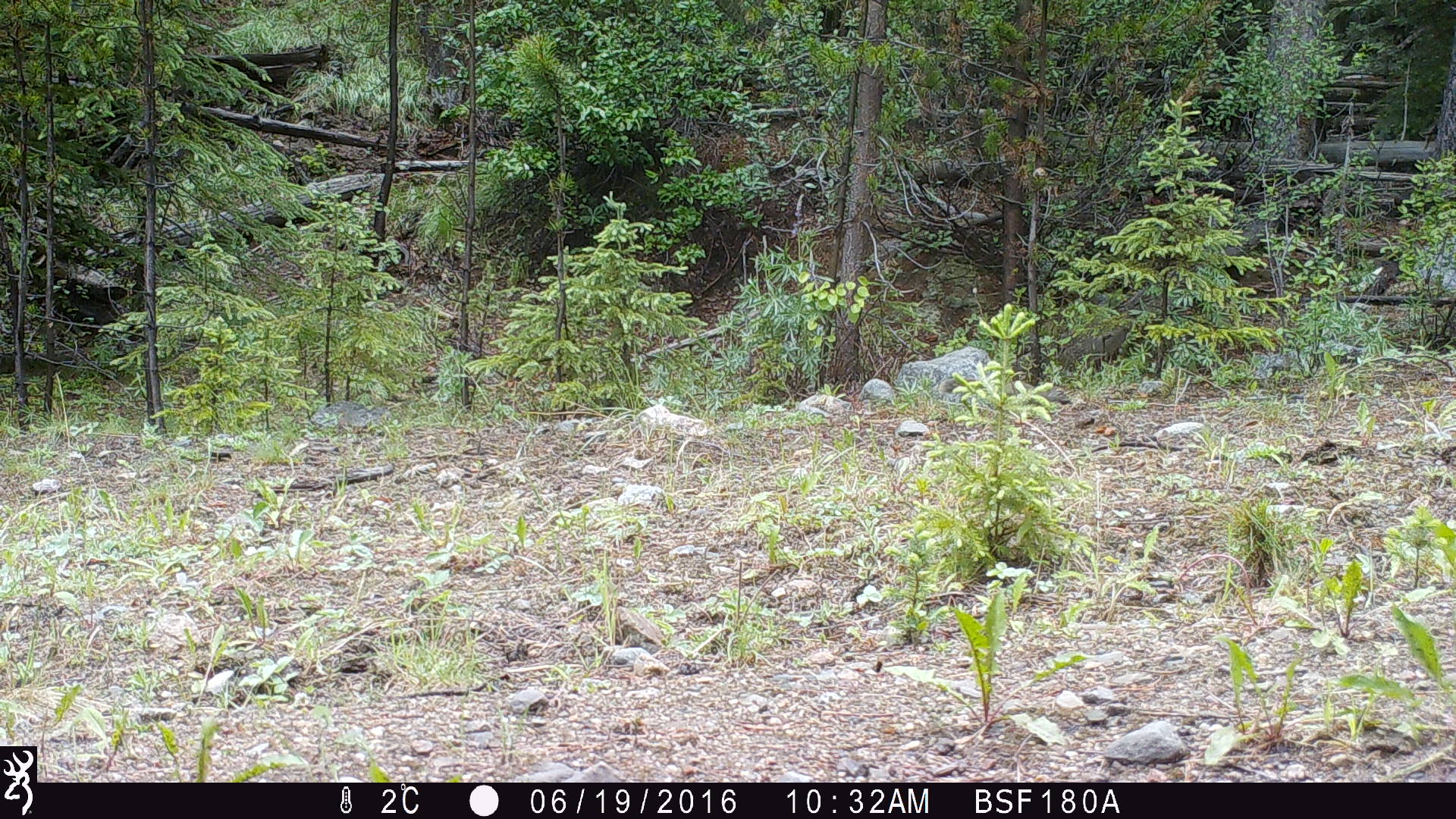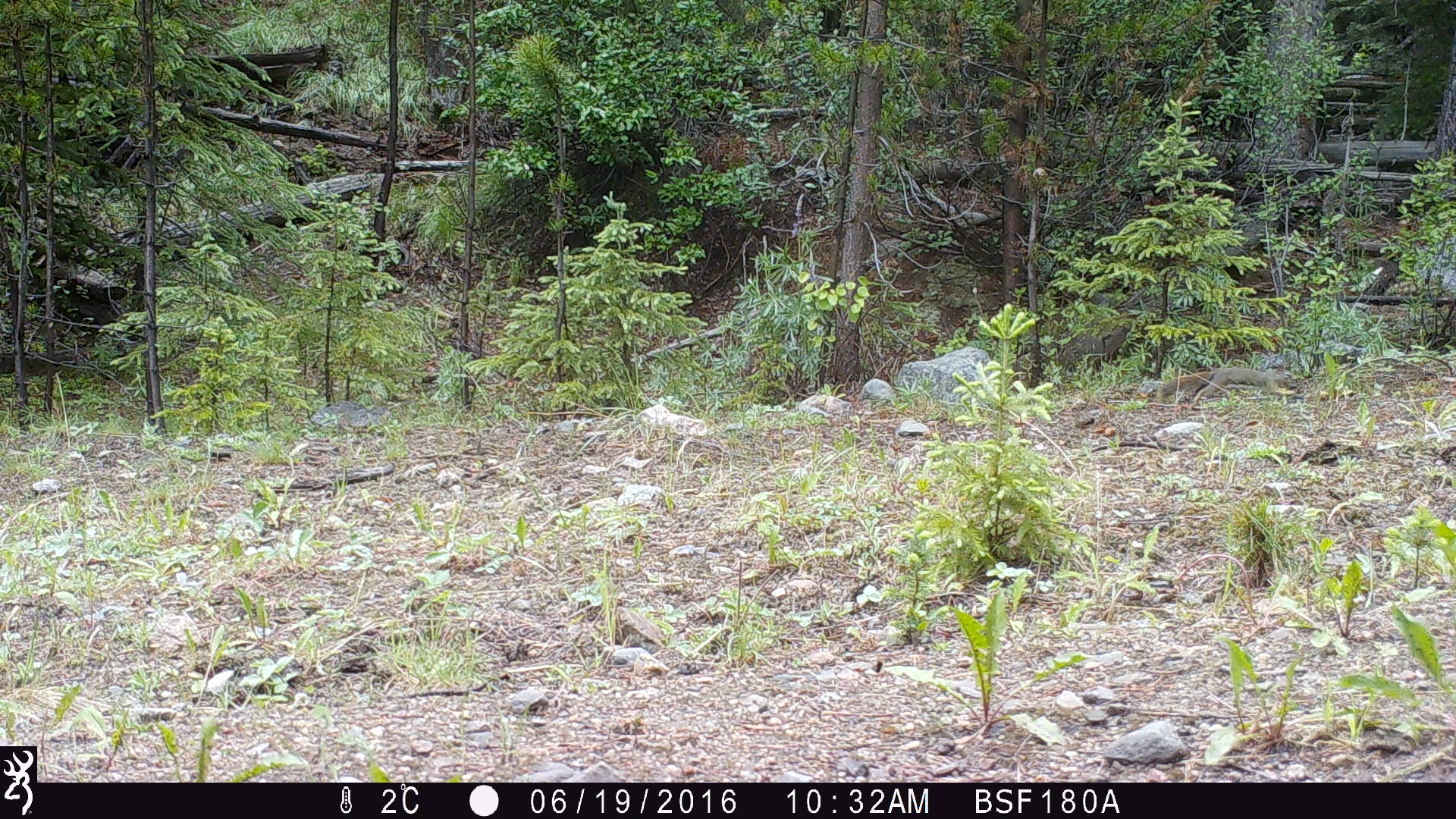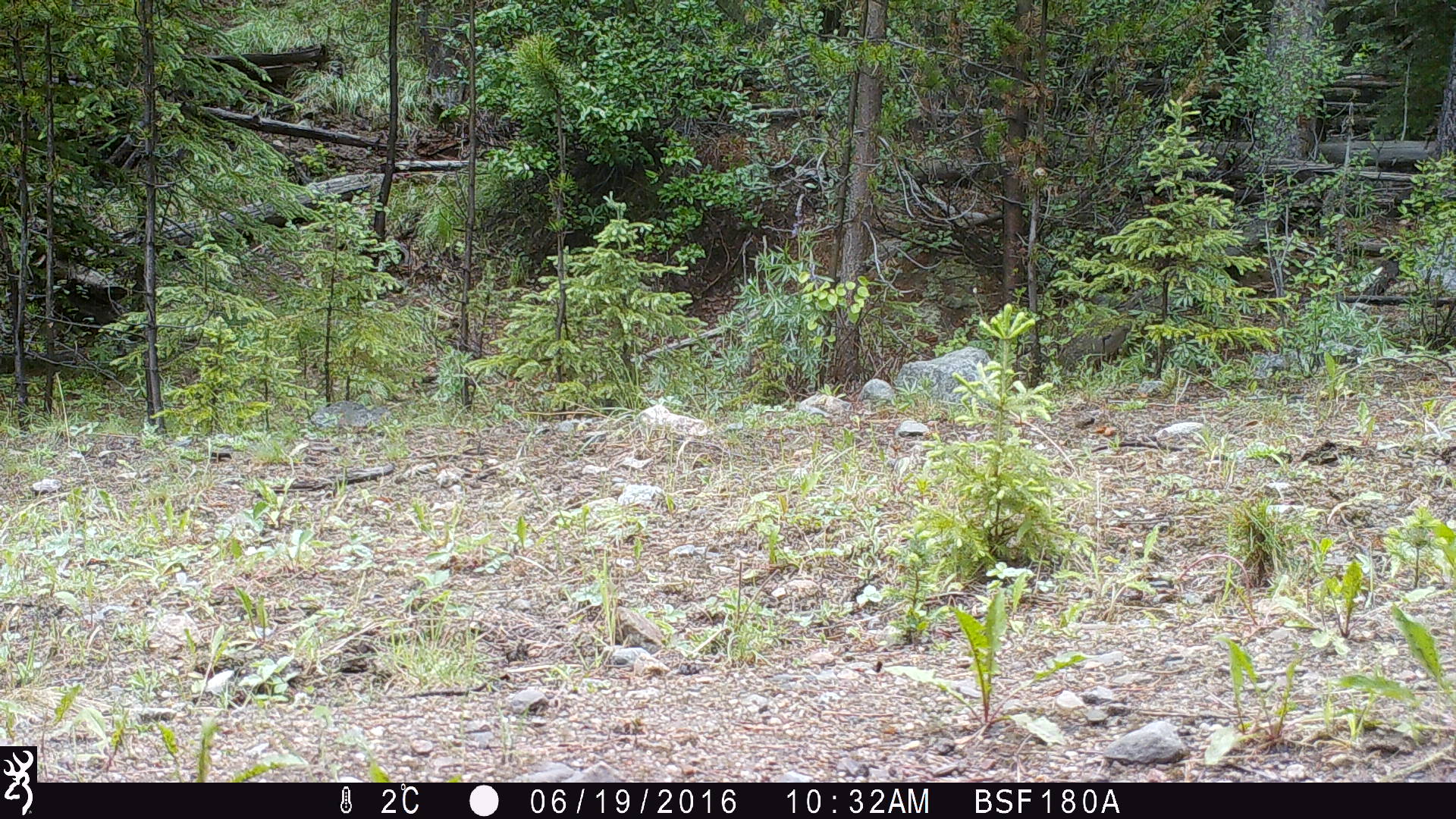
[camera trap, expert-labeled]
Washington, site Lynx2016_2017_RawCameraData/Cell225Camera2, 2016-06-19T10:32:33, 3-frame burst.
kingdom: Animalia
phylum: Chordata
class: Mammalia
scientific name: Mammalia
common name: small mammal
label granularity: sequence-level